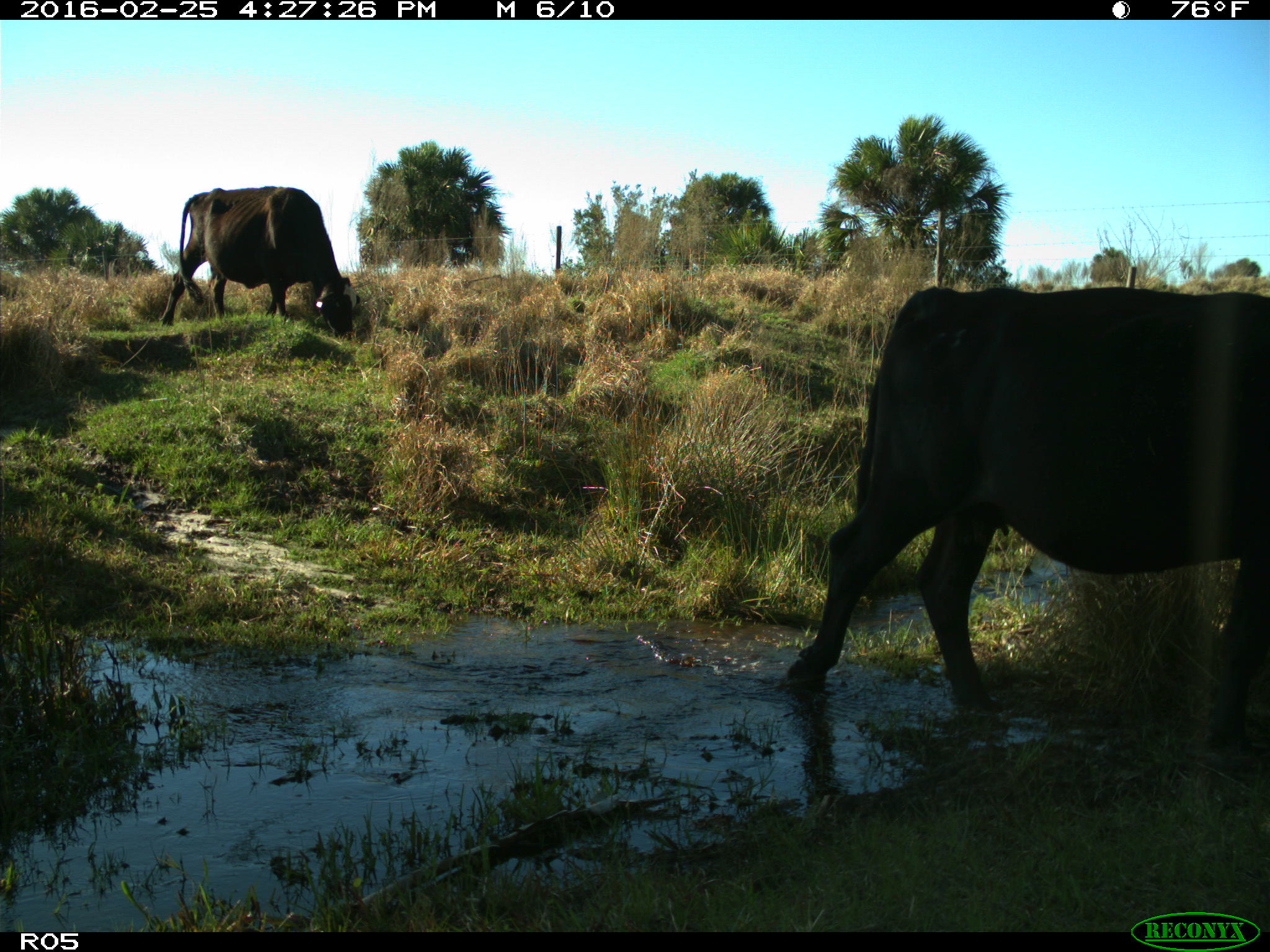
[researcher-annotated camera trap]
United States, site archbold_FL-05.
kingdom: Animalia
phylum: Chordata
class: Mammalia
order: Artiodactyla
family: Bovidae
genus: Bos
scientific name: Bos taurus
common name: domestic cow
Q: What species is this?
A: Bos taurus (domestic cow).